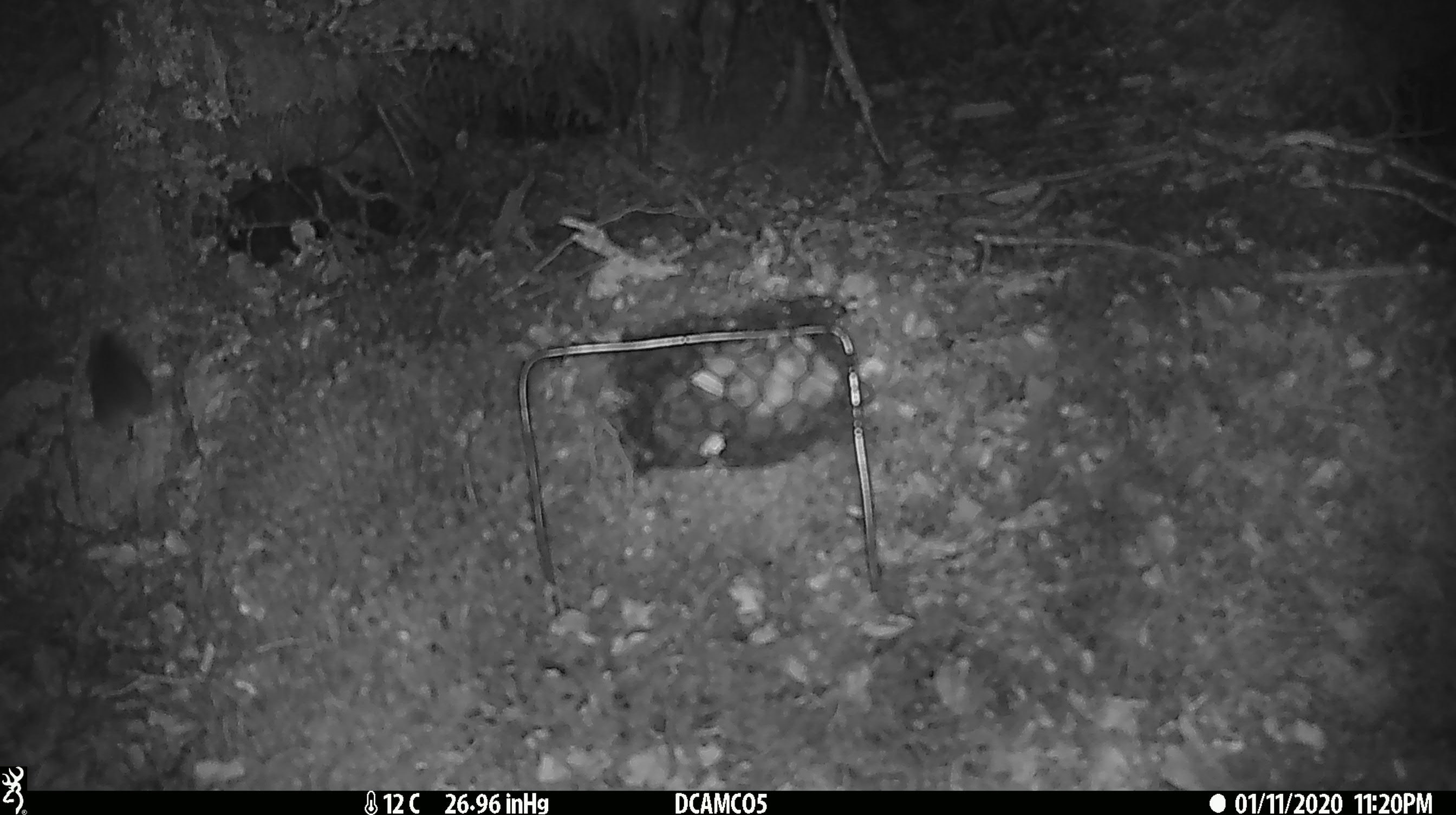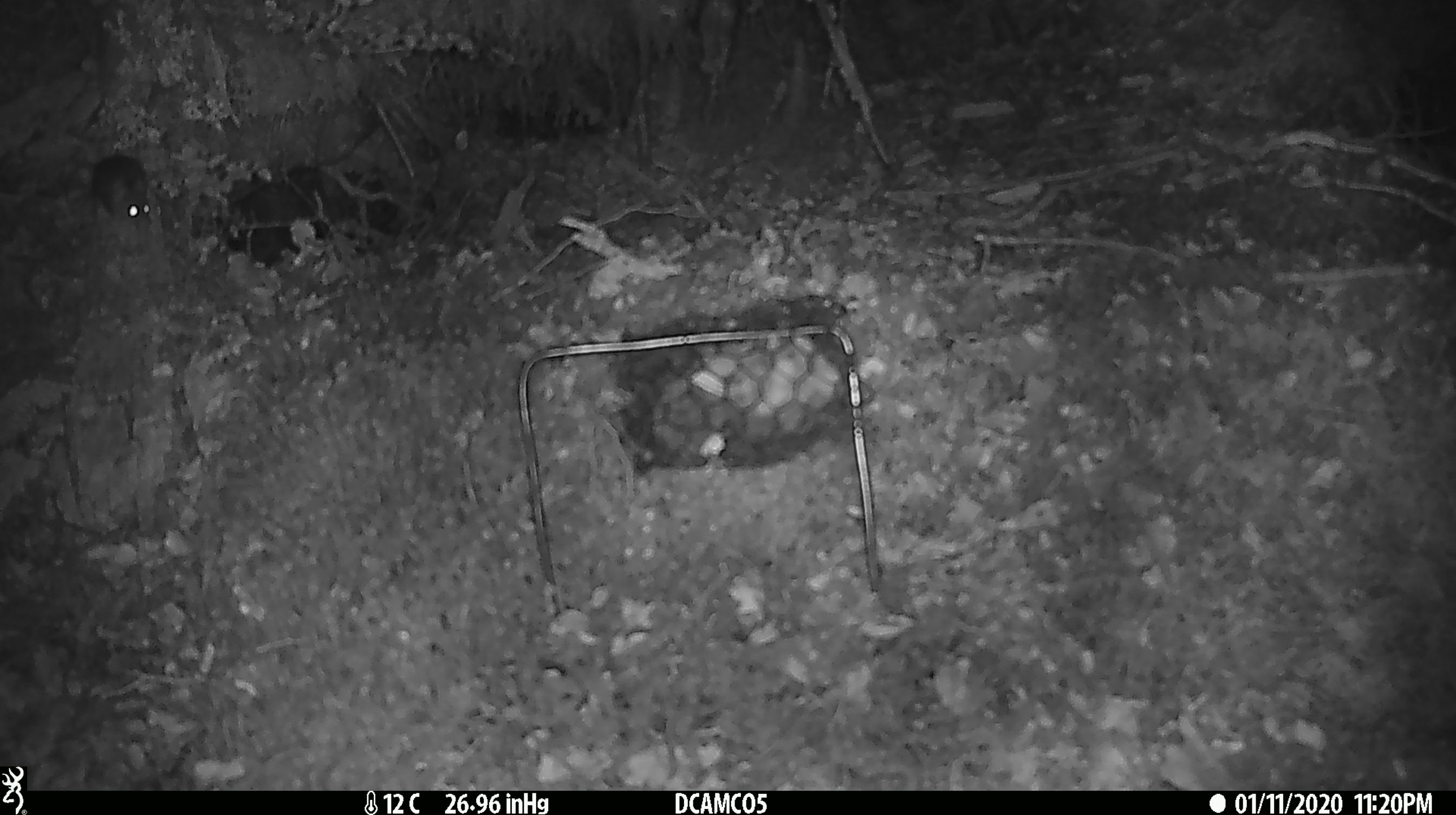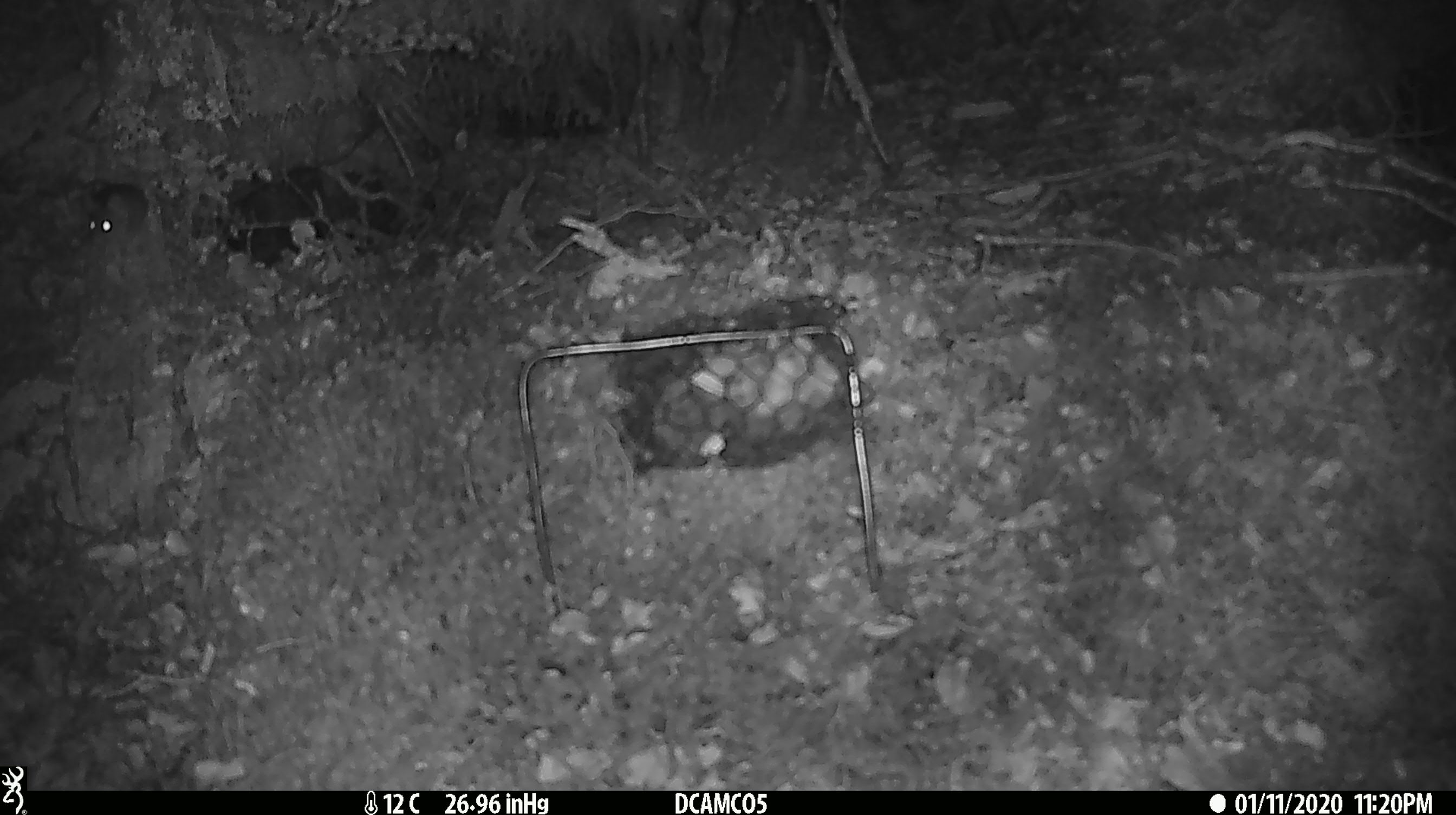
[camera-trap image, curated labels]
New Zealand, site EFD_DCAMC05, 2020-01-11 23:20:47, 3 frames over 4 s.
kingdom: Animalia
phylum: Chordata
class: Mammalia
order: Rodentia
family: Muridae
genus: Mus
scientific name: Mus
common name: mouse